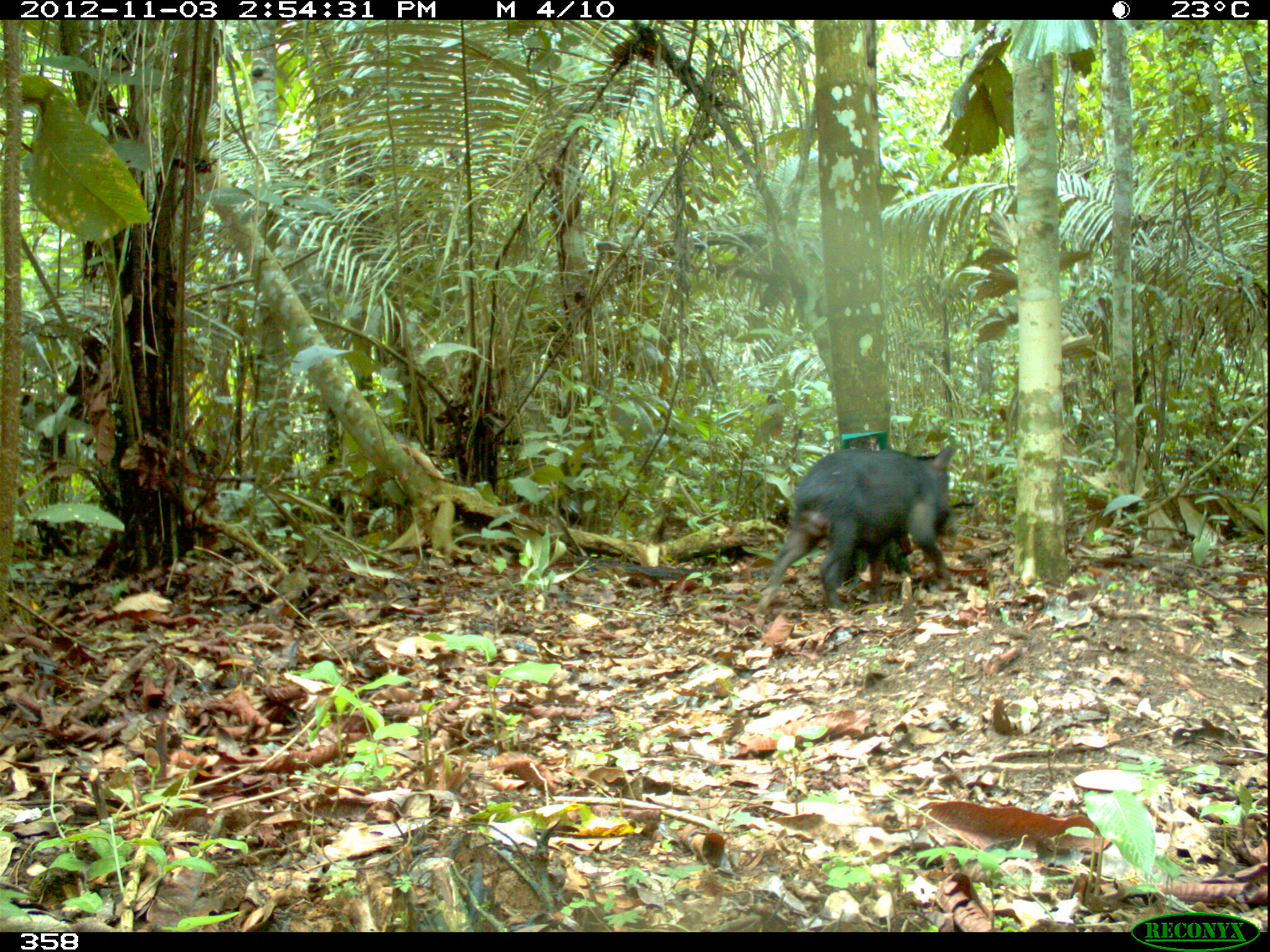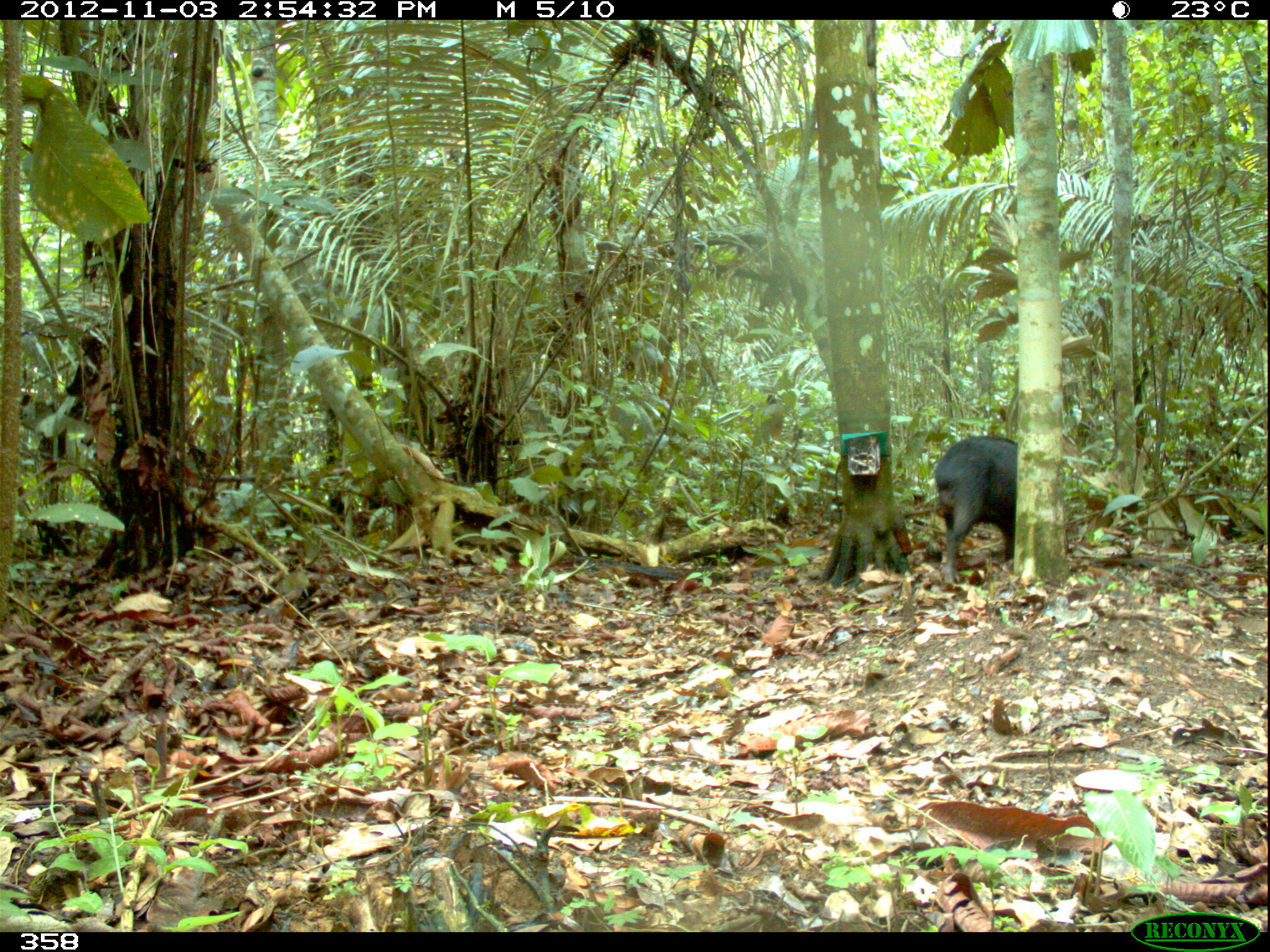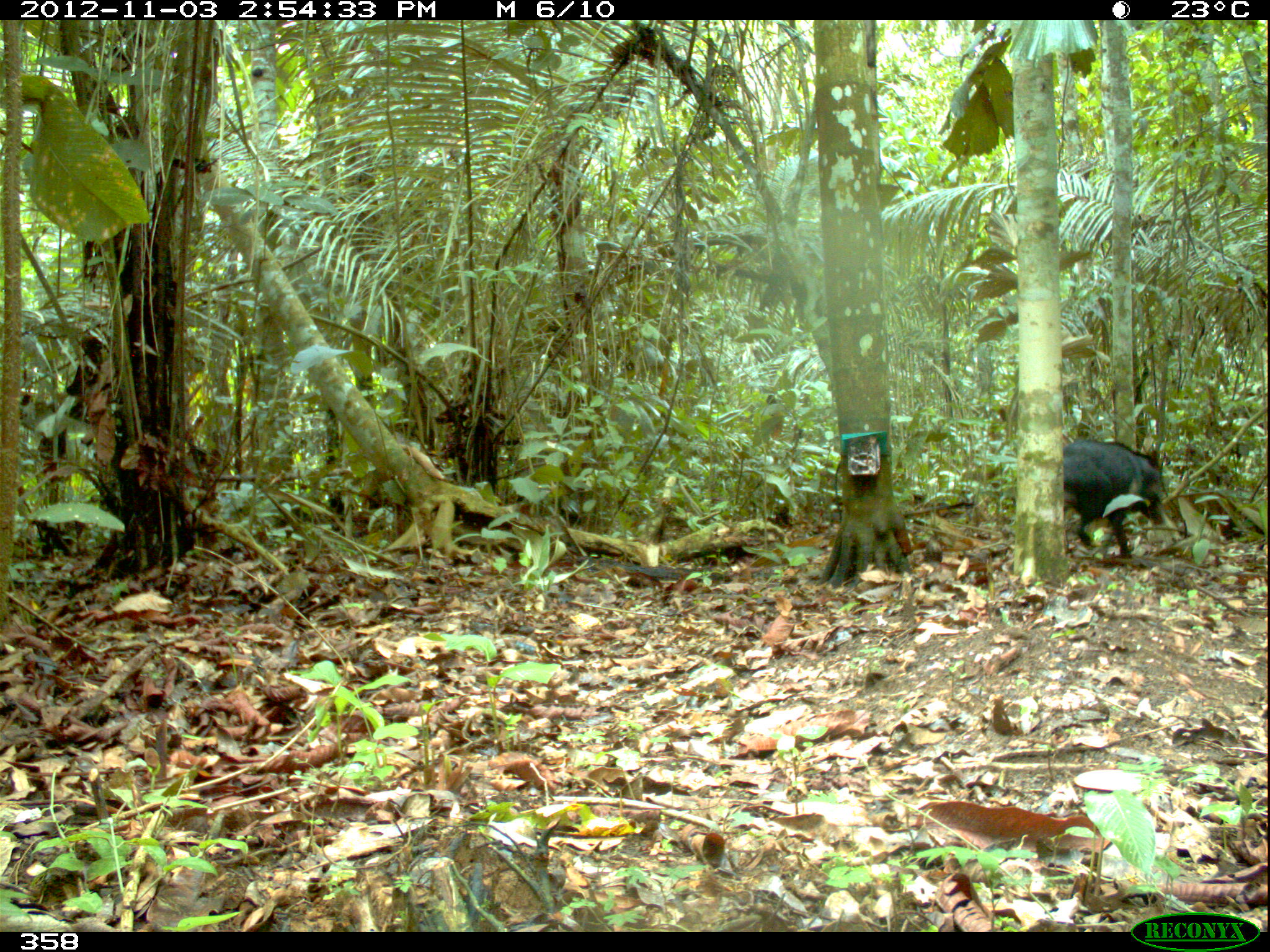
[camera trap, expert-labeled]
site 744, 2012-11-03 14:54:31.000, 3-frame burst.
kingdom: Animalia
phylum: Chordata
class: Mammalia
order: Artiodactyla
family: Tayassuidae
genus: Tayassu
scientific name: Tayassu pecari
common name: white-lipped peccary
Tayassu pecari (white-lipped peccary).